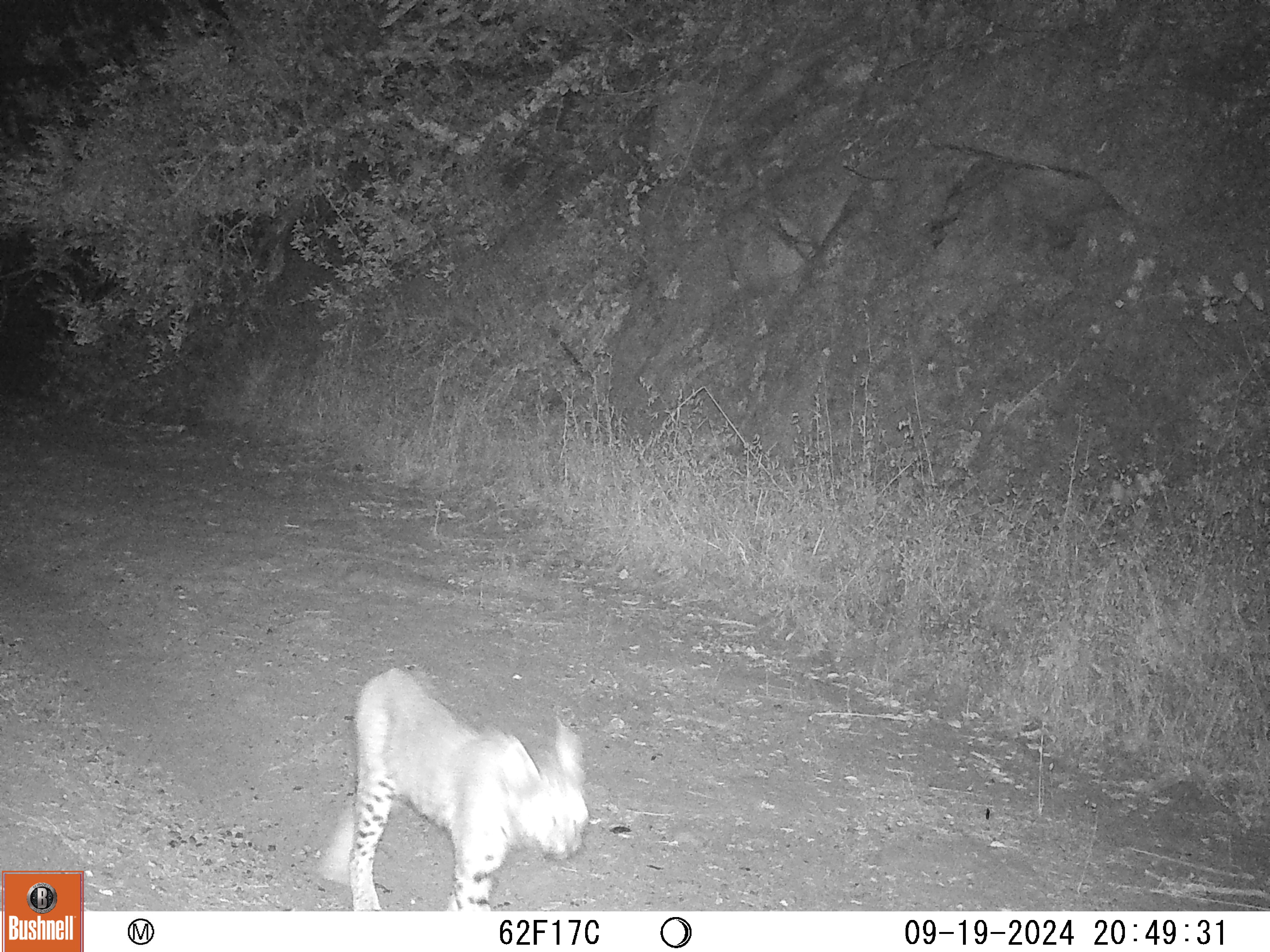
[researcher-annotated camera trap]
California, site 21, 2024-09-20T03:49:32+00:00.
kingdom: Animalia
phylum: Chordata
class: Mammalia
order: Carnivora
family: Felidae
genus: Lynx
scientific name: Lynx rufus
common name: bobcat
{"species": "bobcat (Lynx rufus)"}